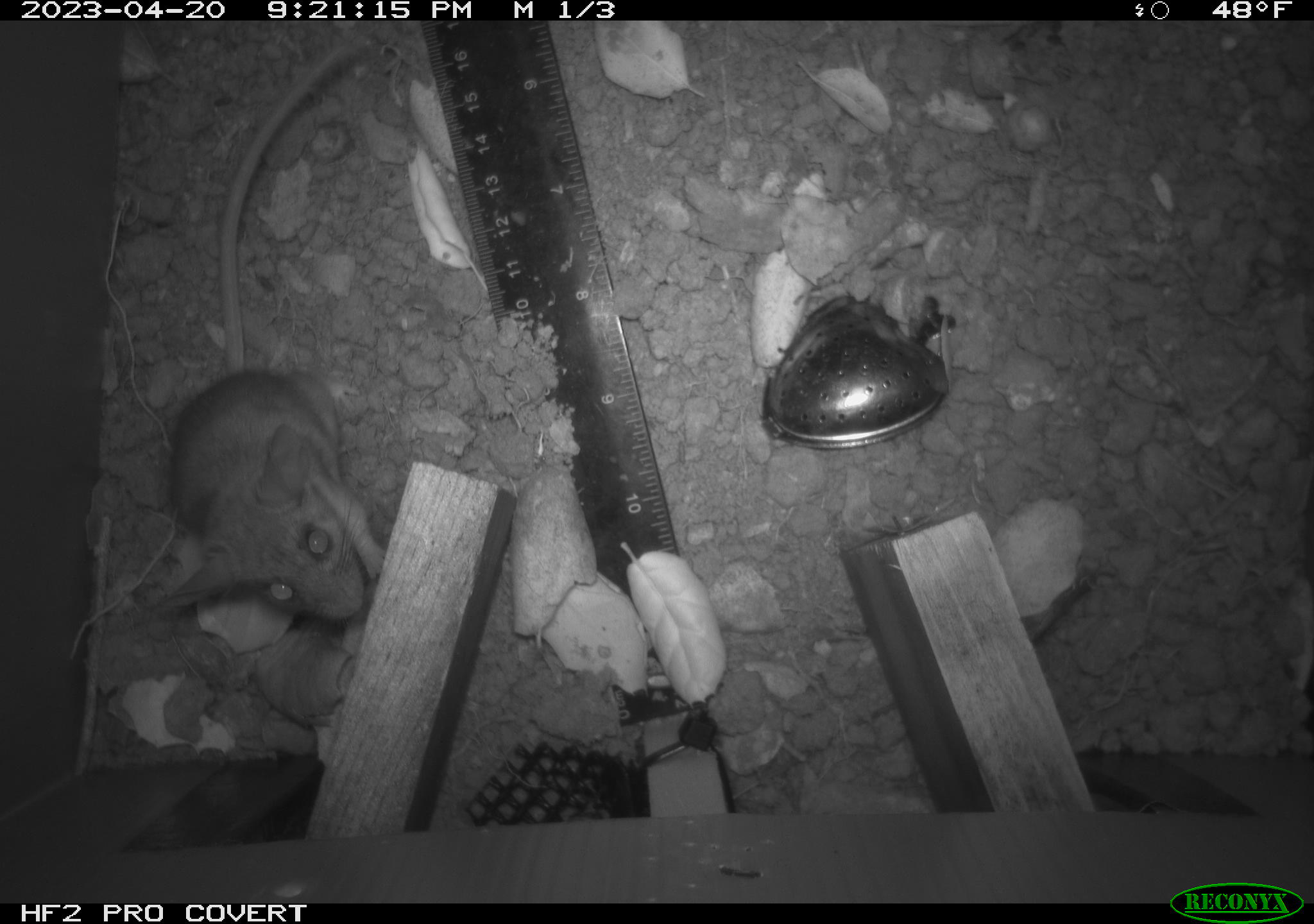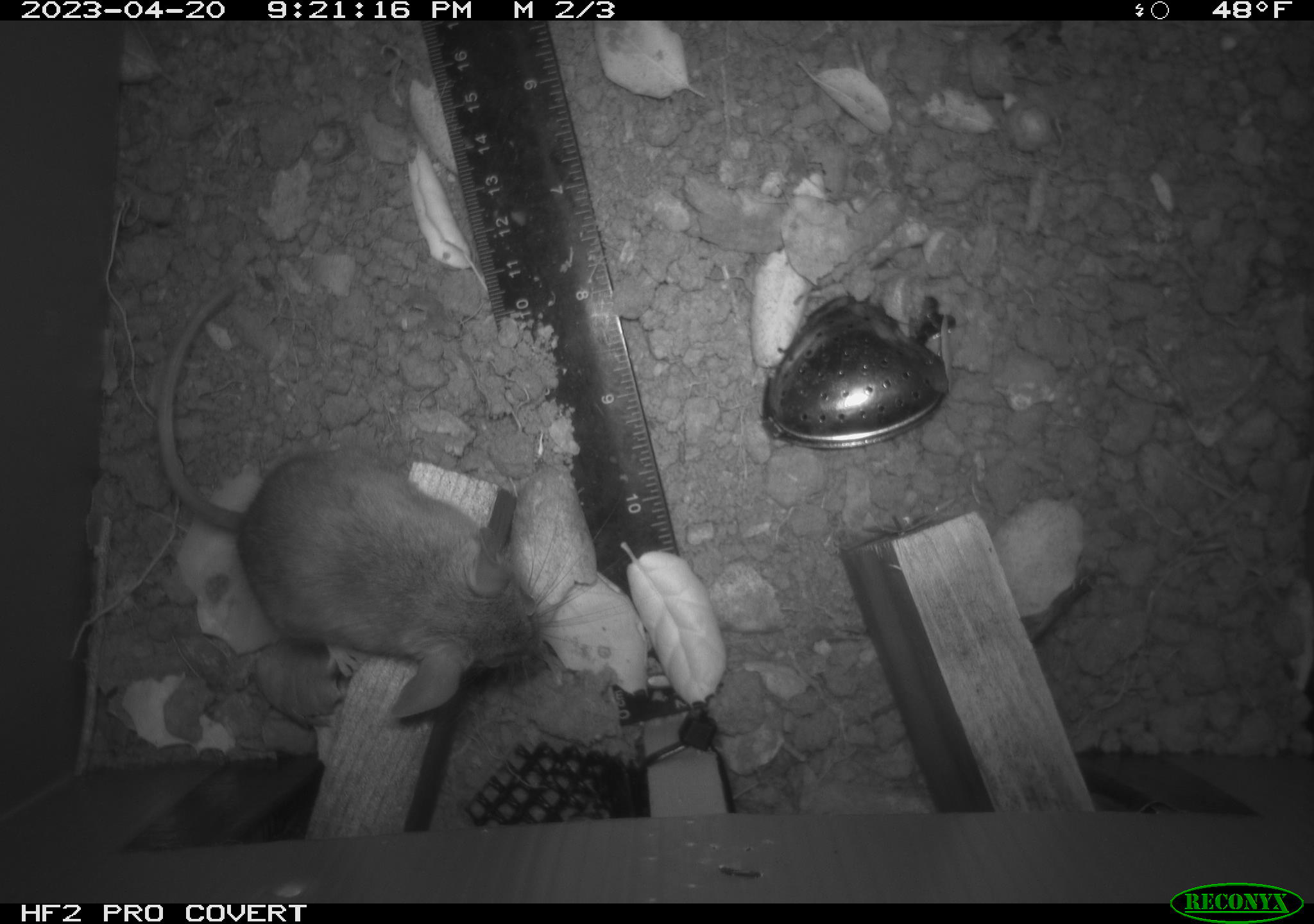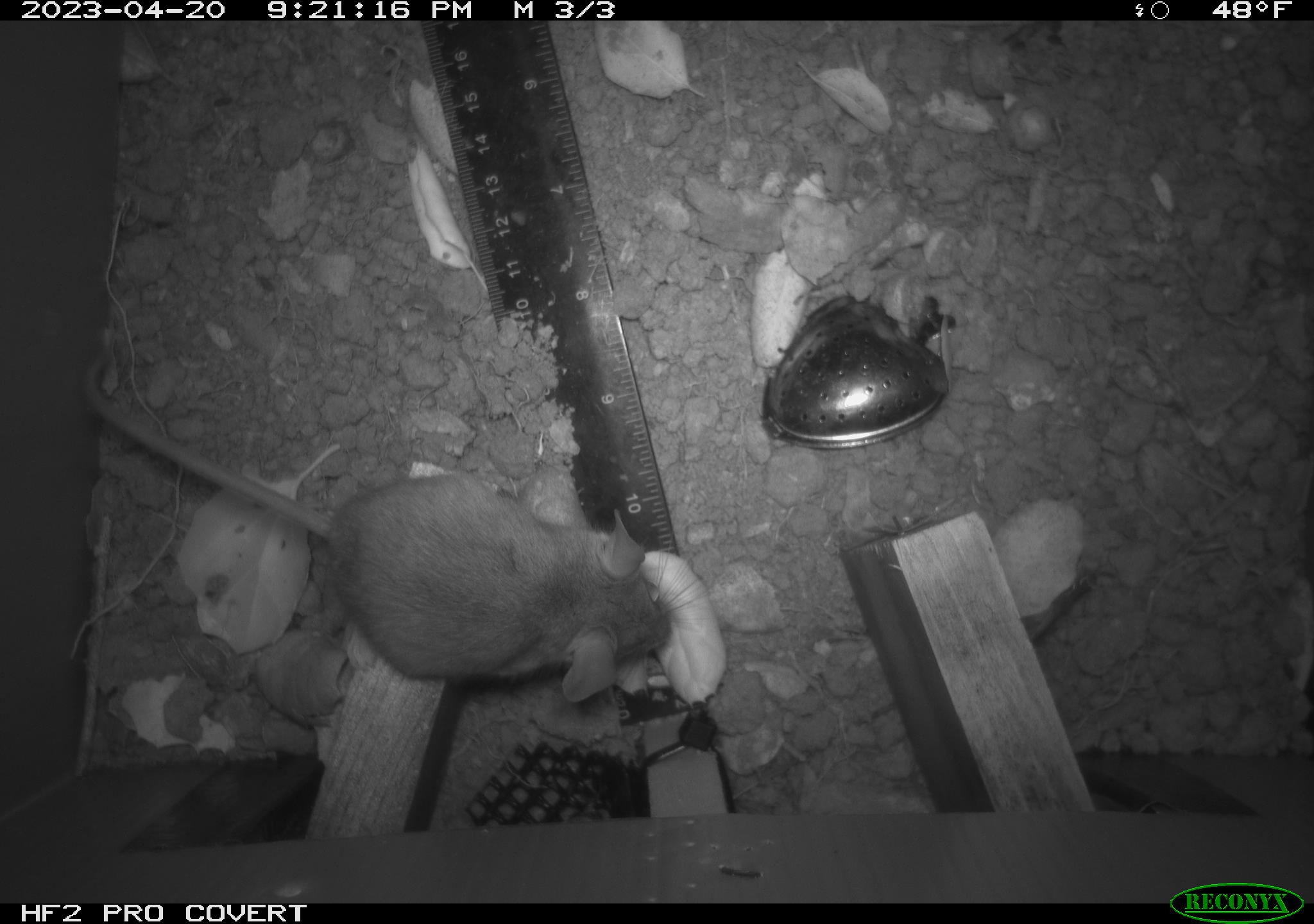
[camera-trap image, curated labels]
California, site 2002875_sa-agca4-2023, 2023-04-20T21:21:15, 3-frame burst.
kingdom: Animalia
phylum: Chordata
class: Mammalia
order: Rodentia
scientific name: Rodentia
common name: mouse species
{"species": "mouse species (Rodentia)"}